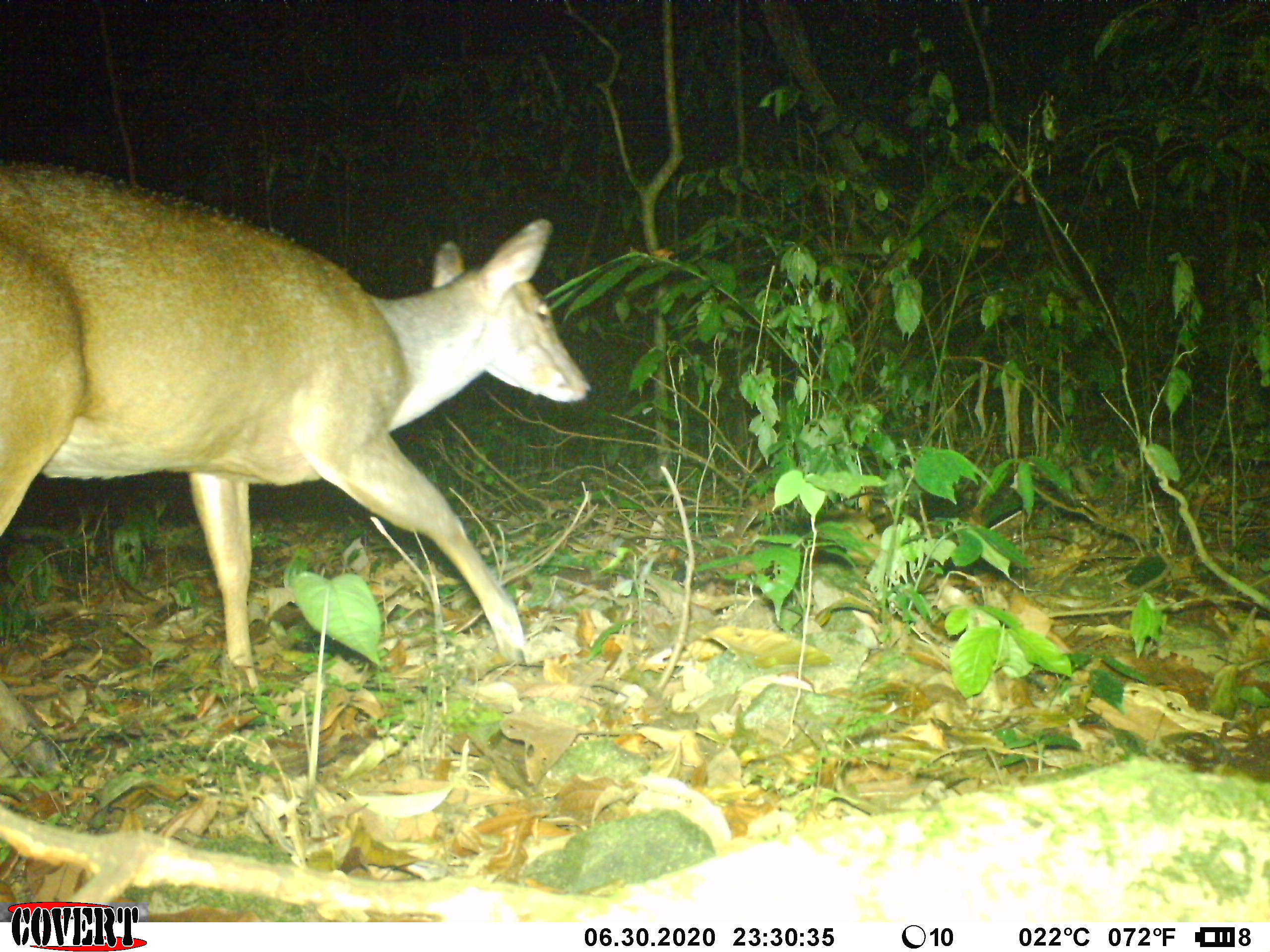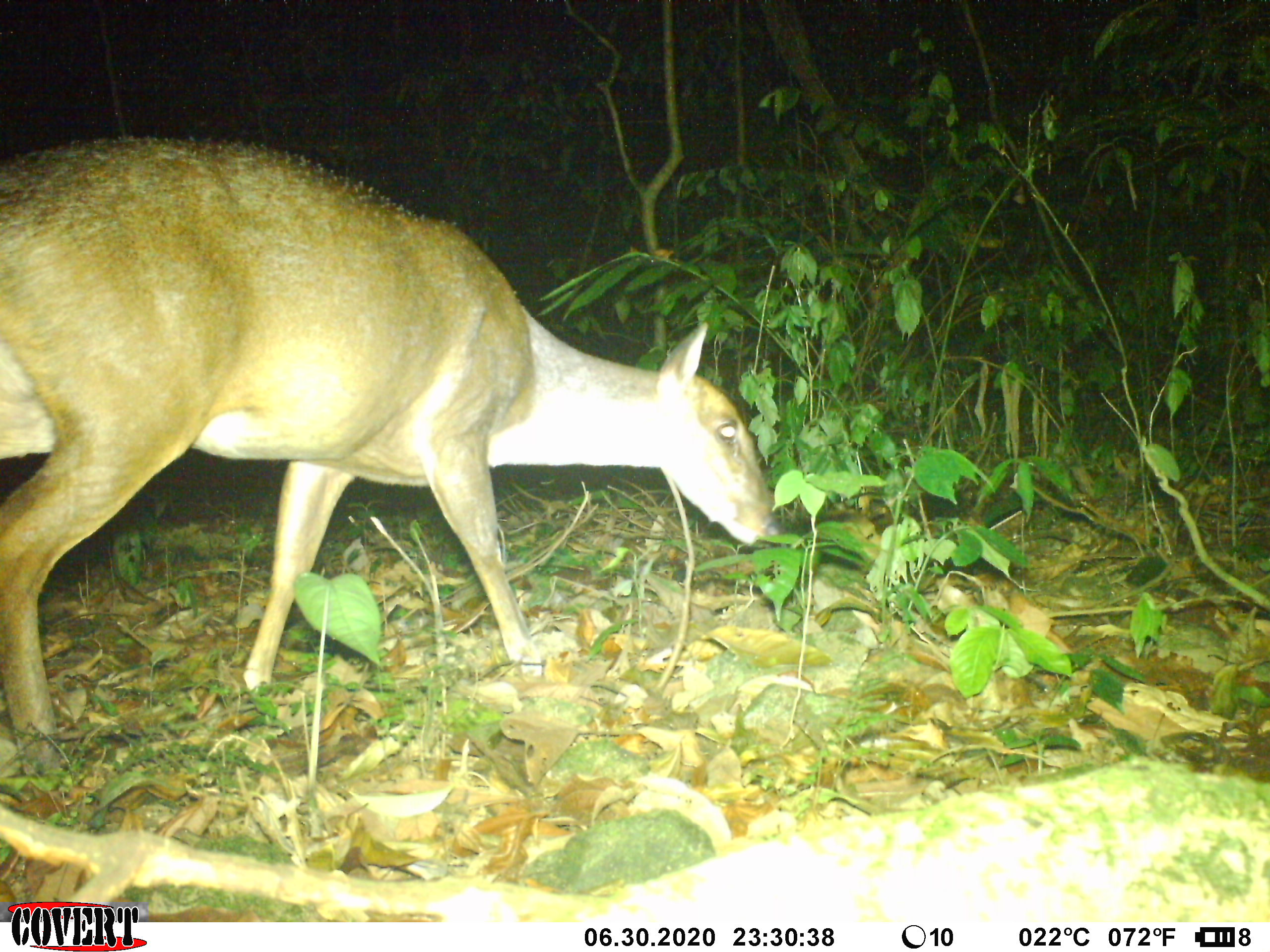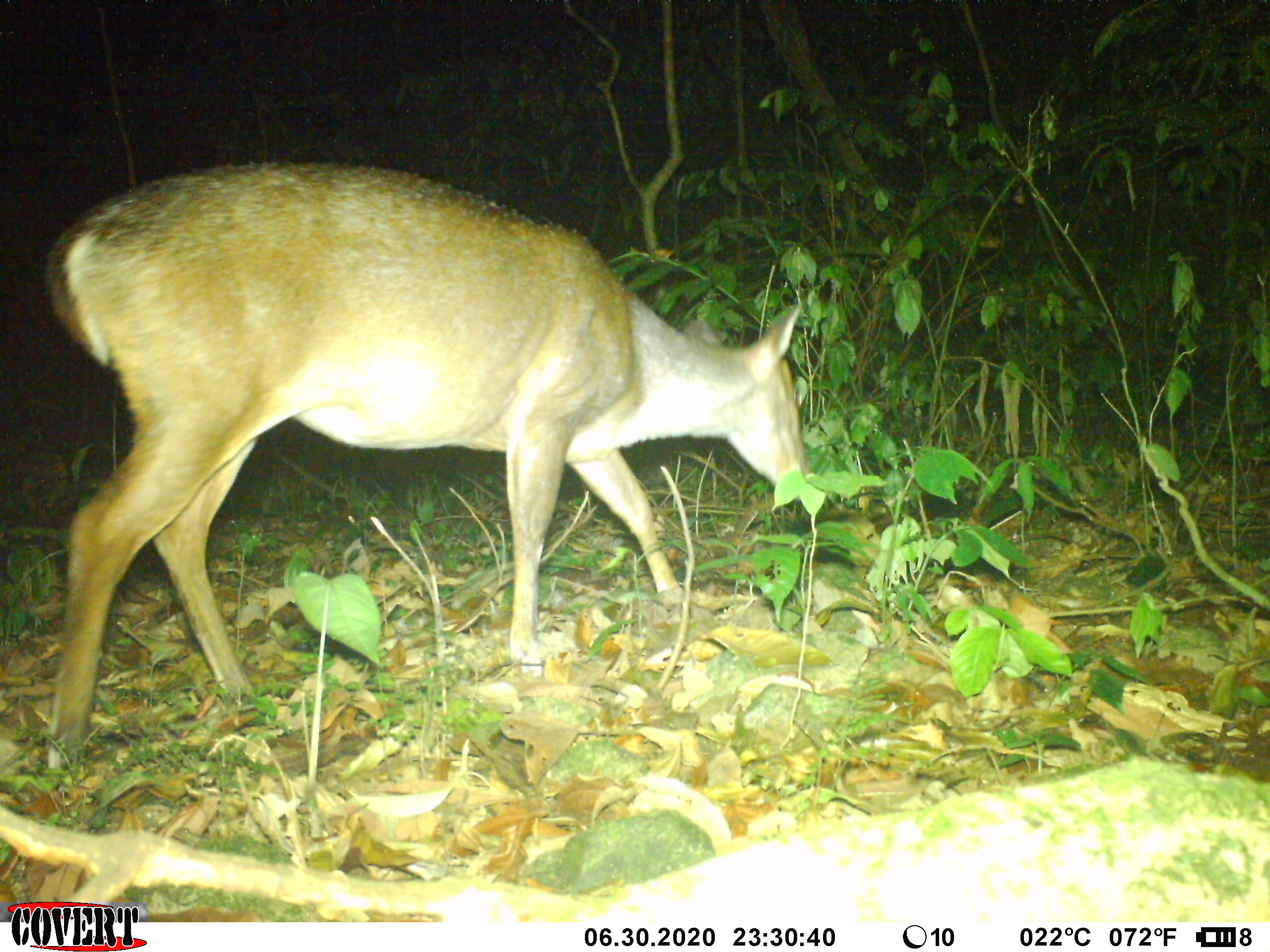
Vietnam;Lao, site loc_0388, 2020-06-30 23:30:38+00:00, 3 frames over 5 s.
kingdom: Animalia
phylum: Chordata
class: Mammalia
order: Artiodactyla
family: Cervidae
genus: Muntiacus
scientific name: Muntiacus vuquangensis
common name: large-antlered muntjac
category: large antlered muntjac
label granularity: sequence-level